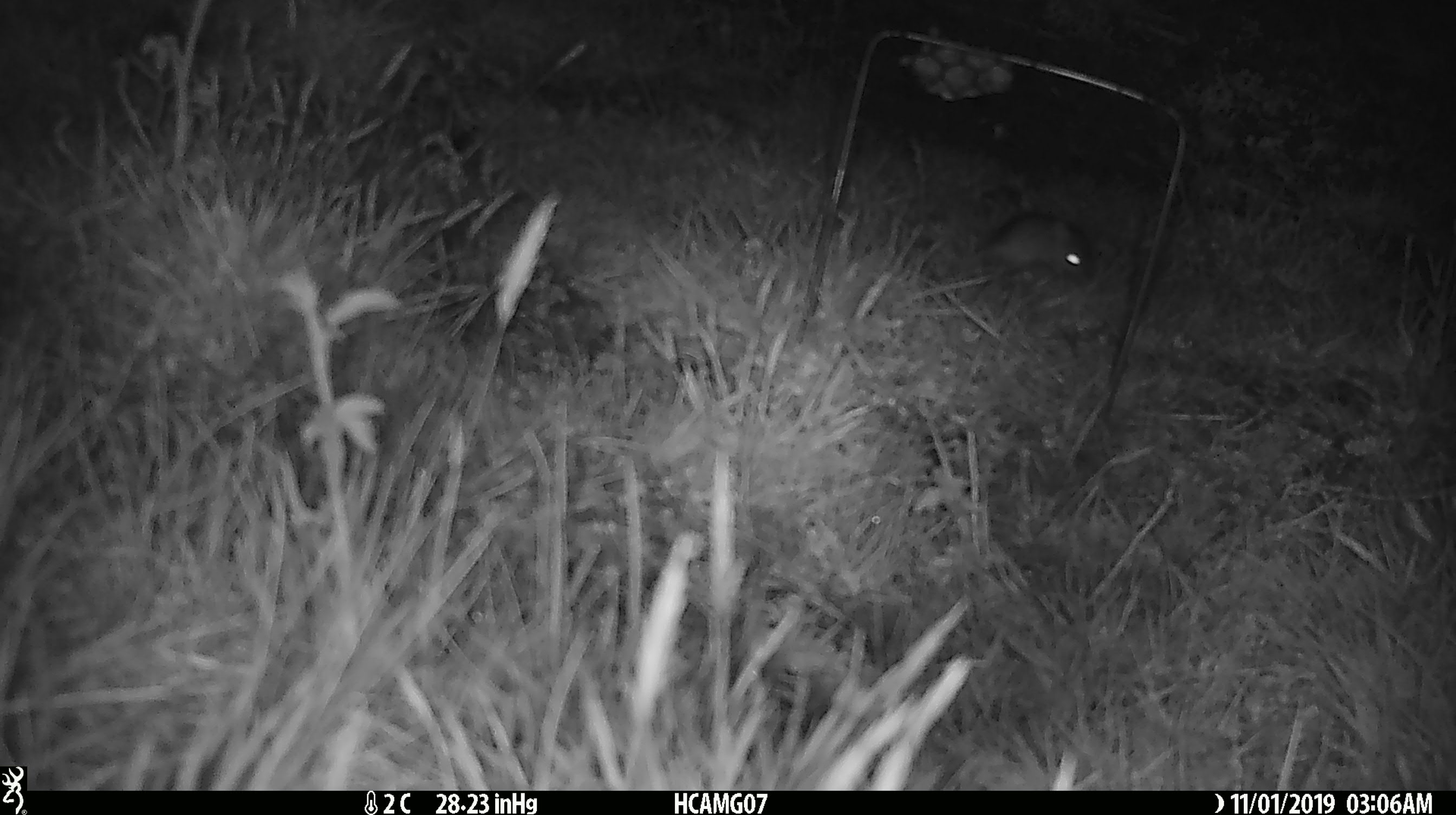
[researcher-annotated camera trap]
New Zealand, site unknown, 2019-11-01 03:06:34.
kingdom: Animalia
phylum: Chordata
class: Mammalia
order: Rodentia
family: Muridae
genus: Mus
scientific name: Mus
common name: mouse